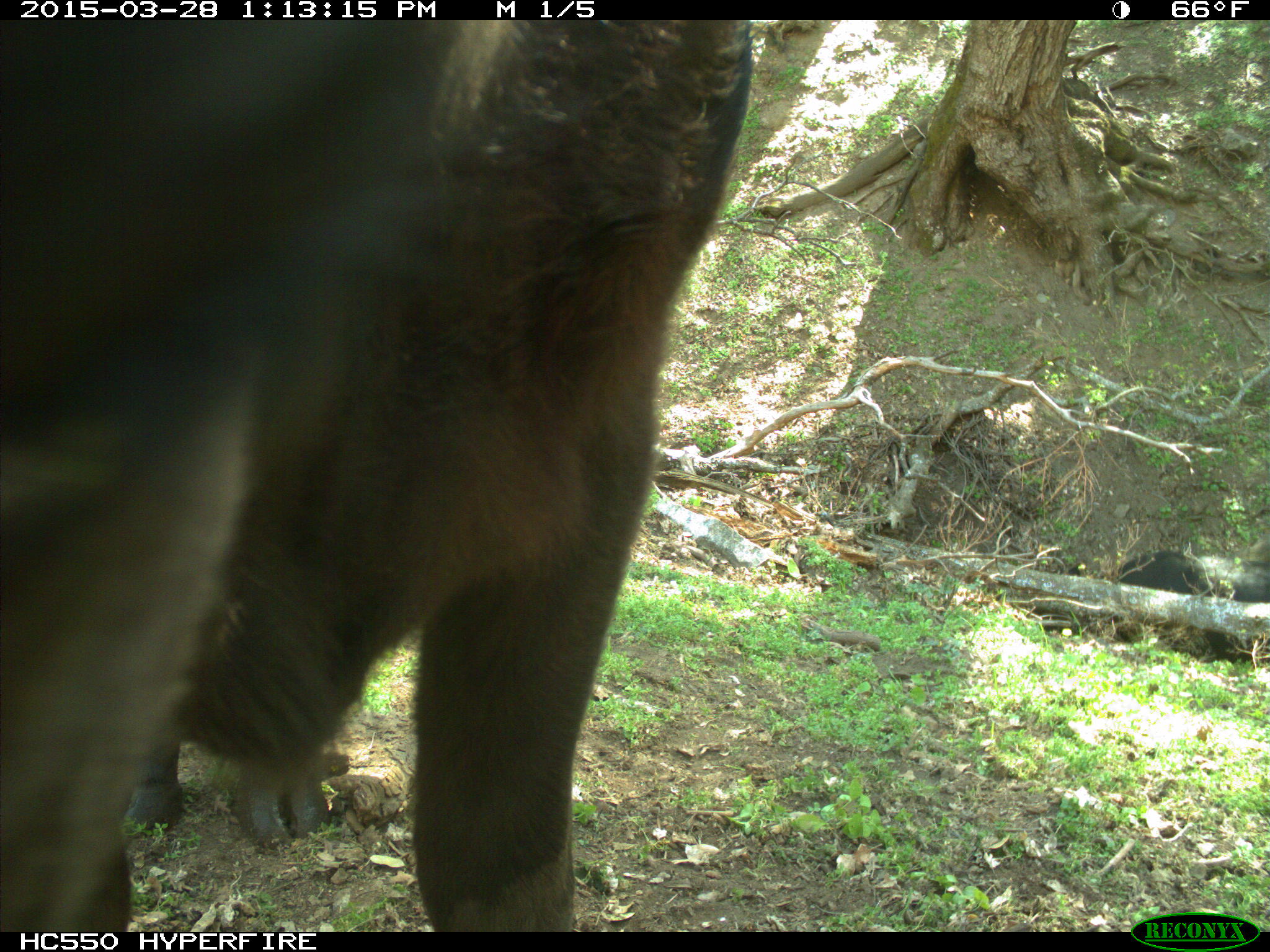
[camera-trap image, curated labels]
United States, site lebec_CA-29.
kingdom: Animalia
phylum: Chordata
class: Mammalia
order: Artiodactyla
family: Bovidae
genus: Bos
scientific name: Bos taurus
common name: domestic cow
Bos taurus (domestic cow).